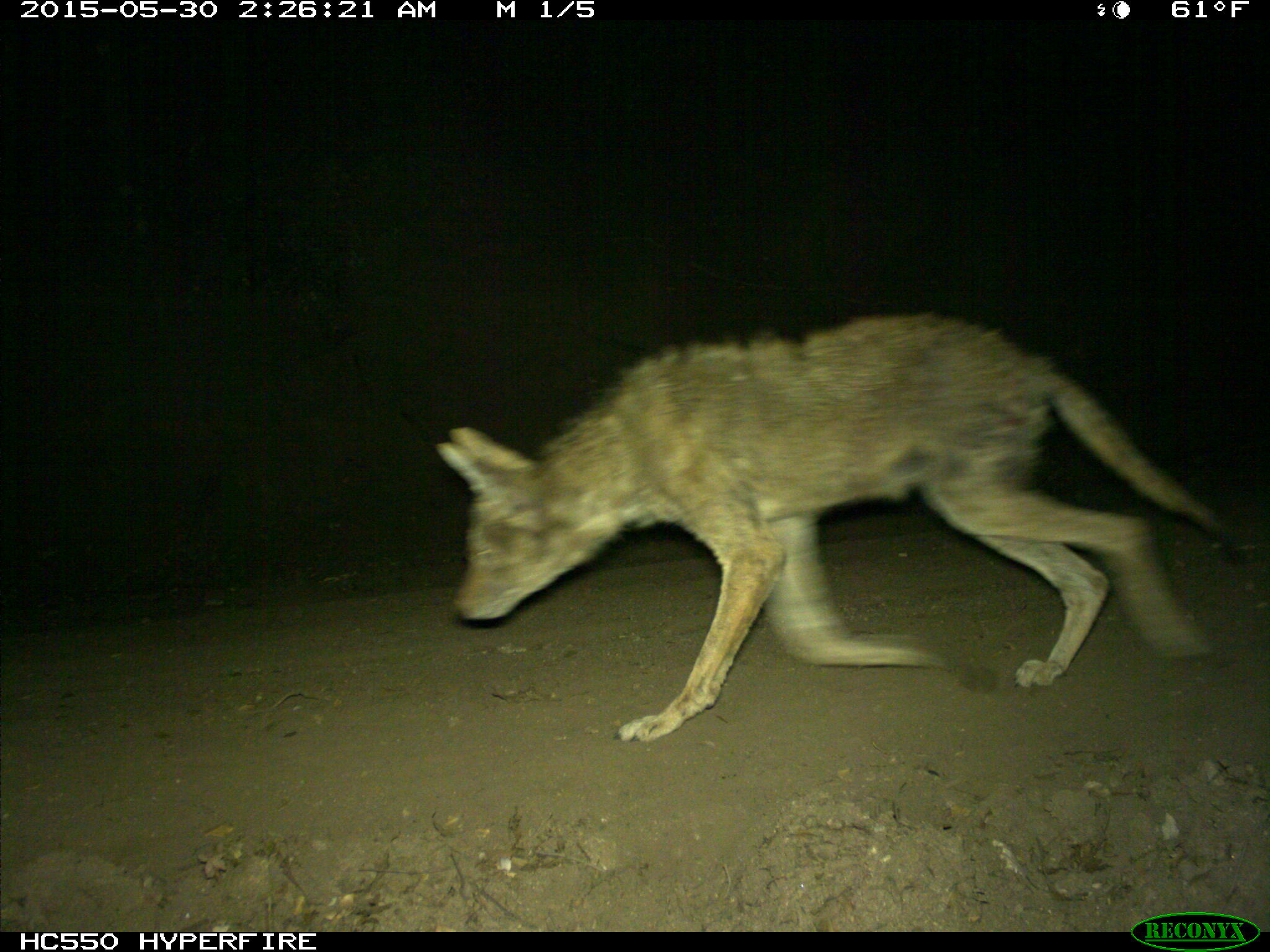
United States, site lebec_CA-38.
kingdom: Animalia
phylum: Chordata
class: Mammalia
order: Carnivora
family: Canidae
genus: Canis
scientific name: Canis latrans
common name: coyote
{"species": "Canis latrans (coyote)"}